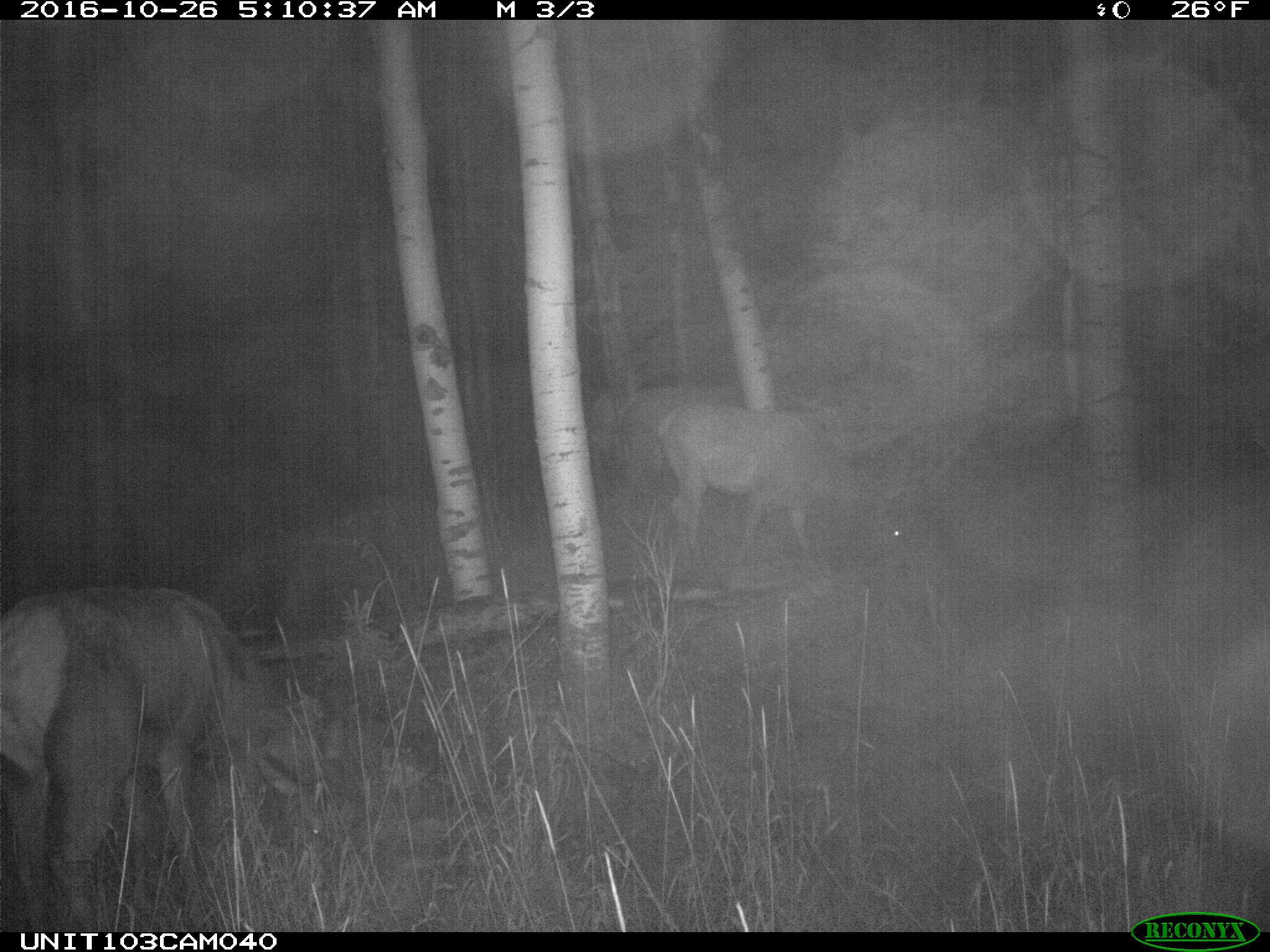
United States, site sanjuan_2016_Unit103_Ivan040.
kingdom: Animalia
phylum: Chordata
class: Mammalia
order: Artiodactyla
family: Cervidae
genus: Cervus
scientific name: Cervus elaphus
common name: red deer